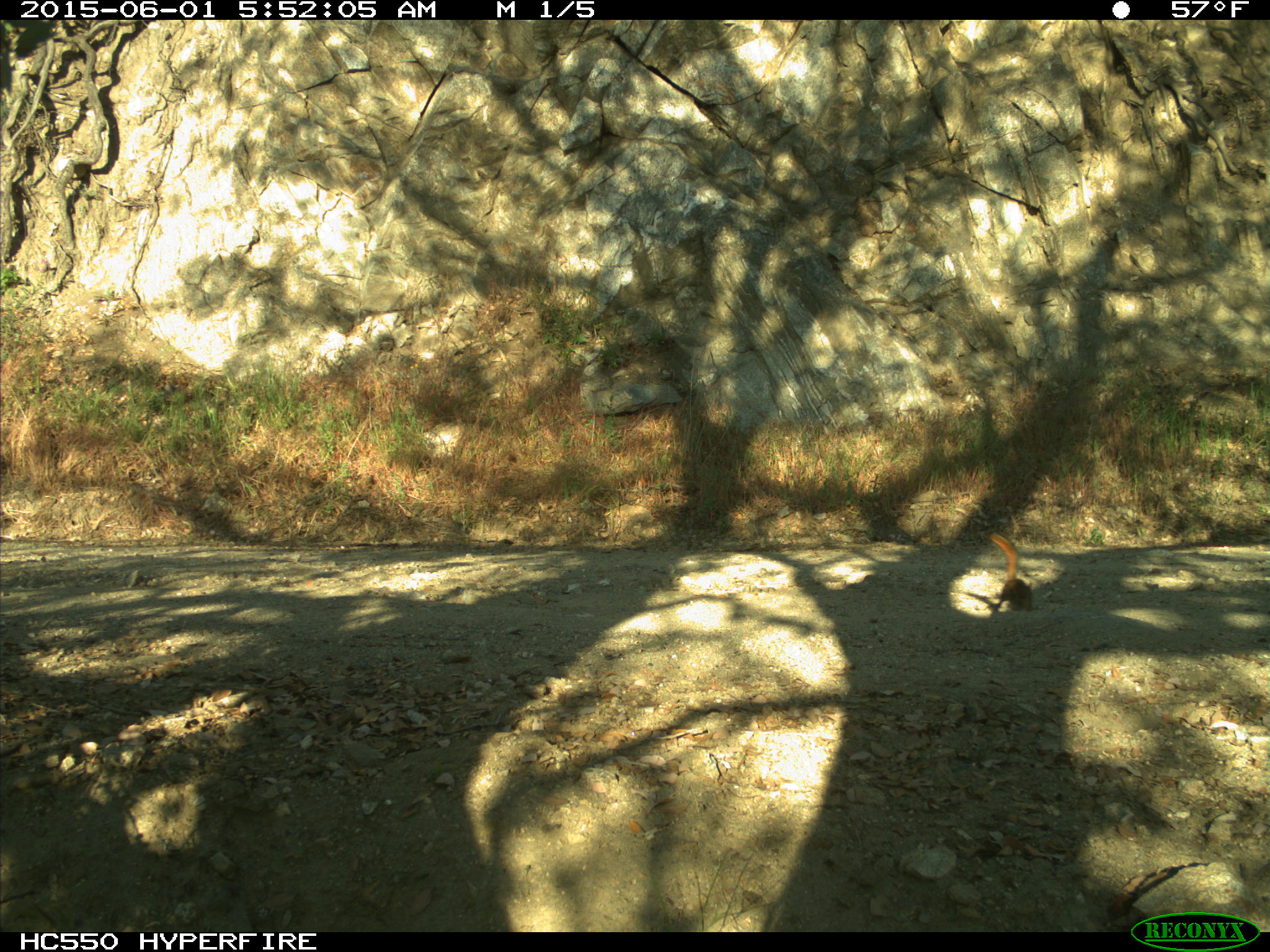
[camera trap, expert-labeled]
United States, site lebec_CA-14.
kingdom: Animalia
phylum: Chordata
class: Mammalia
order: Rodentia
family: Sciuridae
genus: Tamias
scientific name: Tamias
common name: chipmunk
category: unidentified chipmunk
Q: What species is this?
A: Unidentified chipmunk (chipmunk) (Tamias).